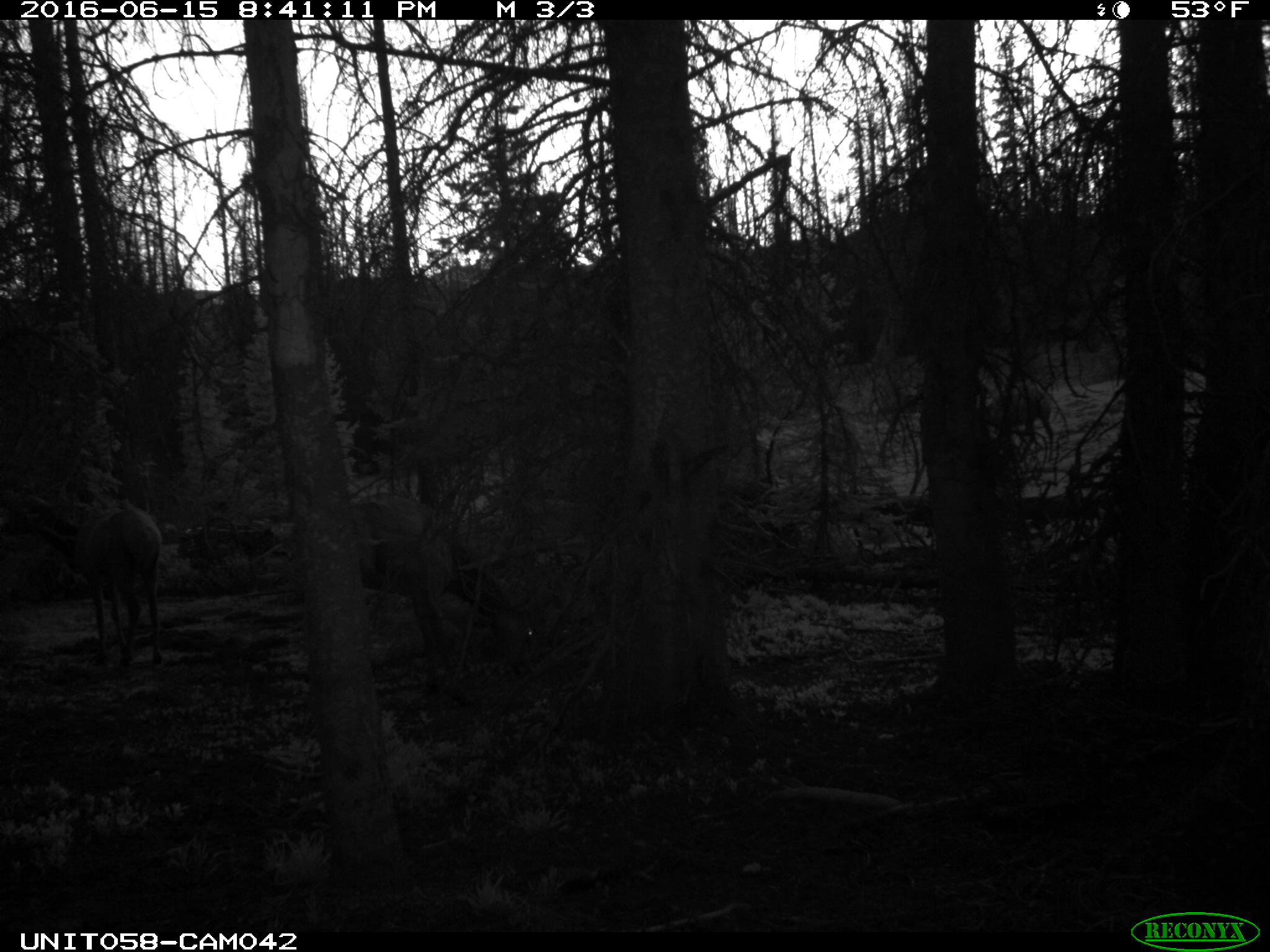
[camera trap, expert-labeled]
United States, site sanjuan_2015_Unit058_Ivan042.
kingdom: Animalia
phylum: Chordata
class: Mammalia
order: Artiodactyla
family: Cervidae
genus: Cervus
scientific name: Cervus elaphus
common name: red deer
Cervus elaphus (red deer).